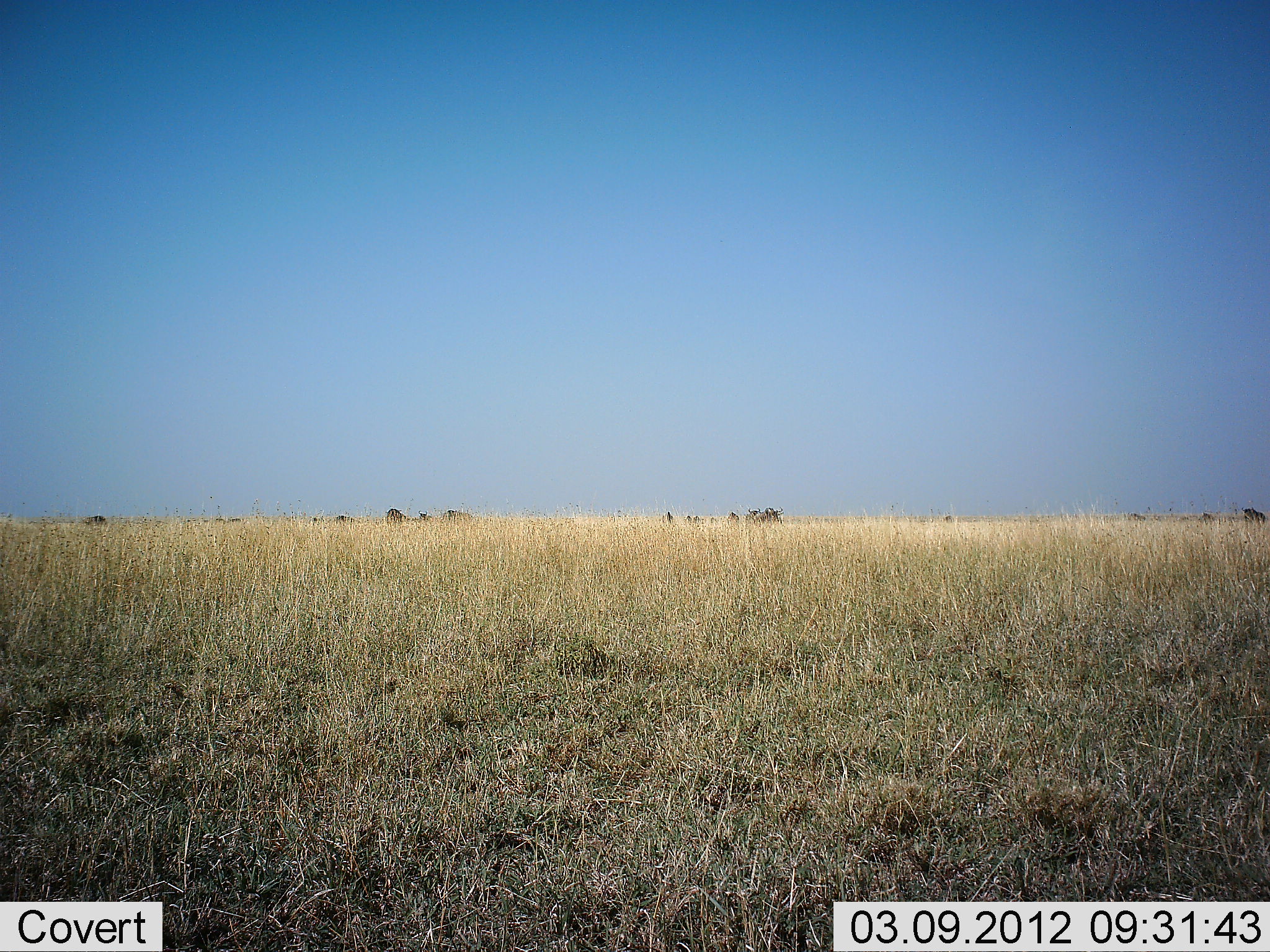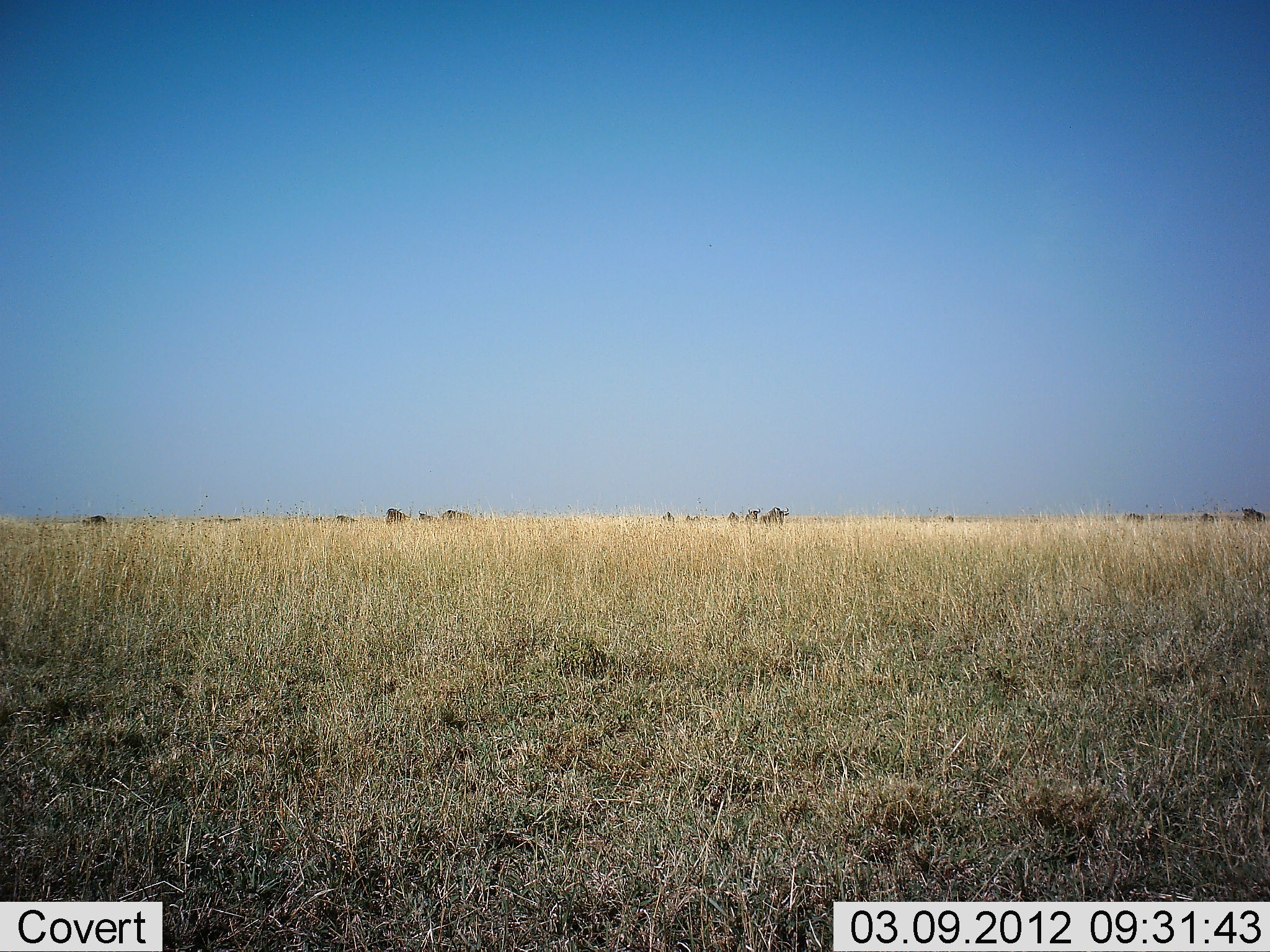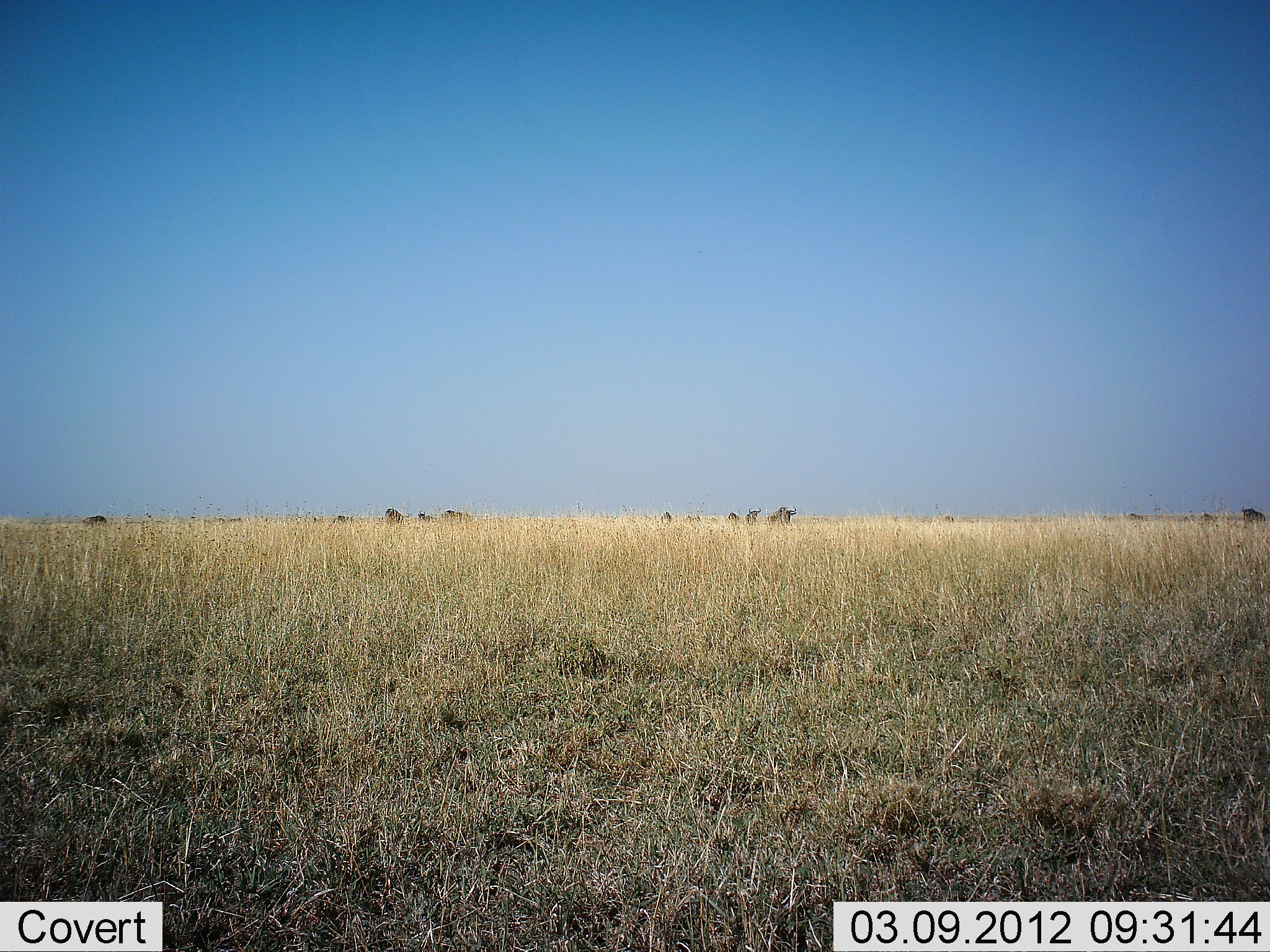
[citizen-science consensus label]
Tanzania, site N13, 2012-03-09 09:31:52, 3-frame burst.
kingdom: Animalia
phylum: Chordata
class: Mammalia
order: Artiodactyla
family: Bovidae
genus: Connochaetes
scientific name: Connochaetes taurinus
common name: blue wildebeest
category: wildebeest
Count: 11-50.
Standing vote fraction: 67%.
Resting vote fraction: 0%.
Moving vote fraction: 67%.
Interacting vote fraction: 0%.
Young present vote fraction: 0%.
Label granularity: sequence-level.